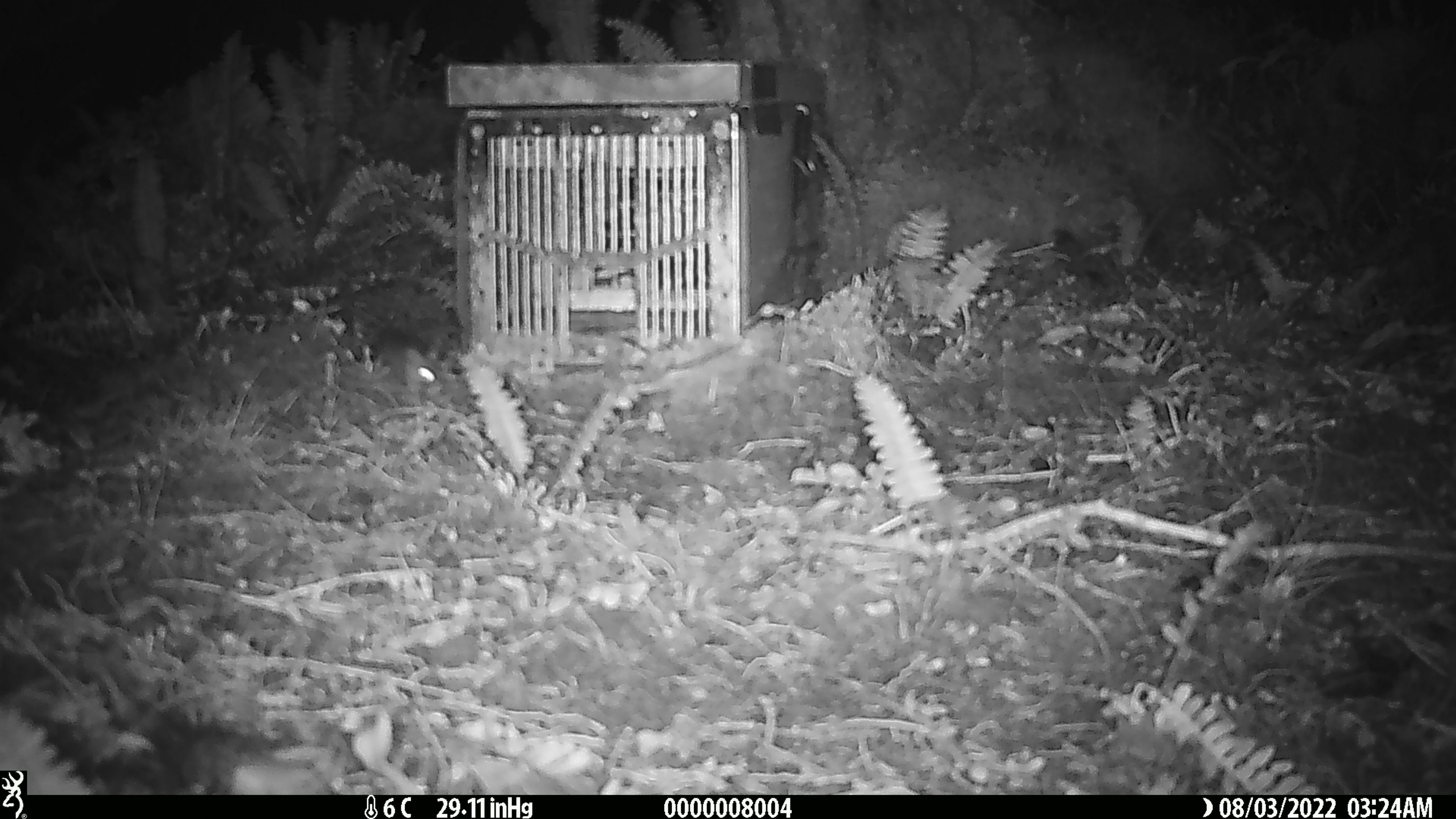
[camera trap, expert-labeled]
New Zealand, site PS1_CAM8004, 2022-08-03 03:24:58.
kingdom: Animalia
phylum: Chordata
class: Mammalia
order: Rodentia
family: Muridae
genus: Mus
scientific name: Mus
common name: mouse